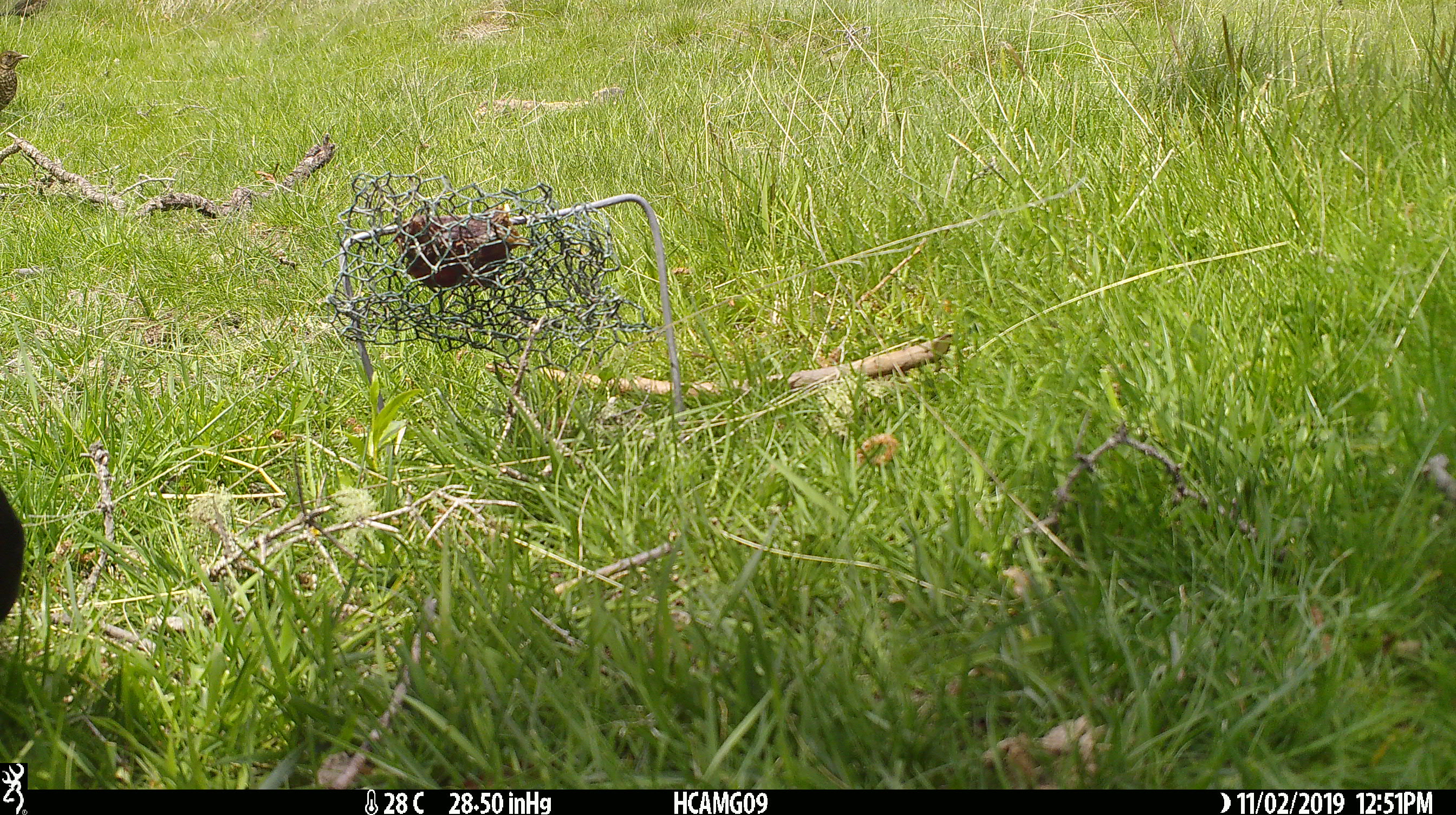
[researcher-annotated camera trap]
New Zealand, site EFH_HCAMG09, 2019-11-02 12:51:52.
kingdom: Animalia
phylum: Chordata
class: Aves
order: Passeriformes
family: Turdidae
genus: Turdus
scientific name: Turdus merula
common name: eurasian blackbird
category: blackbird